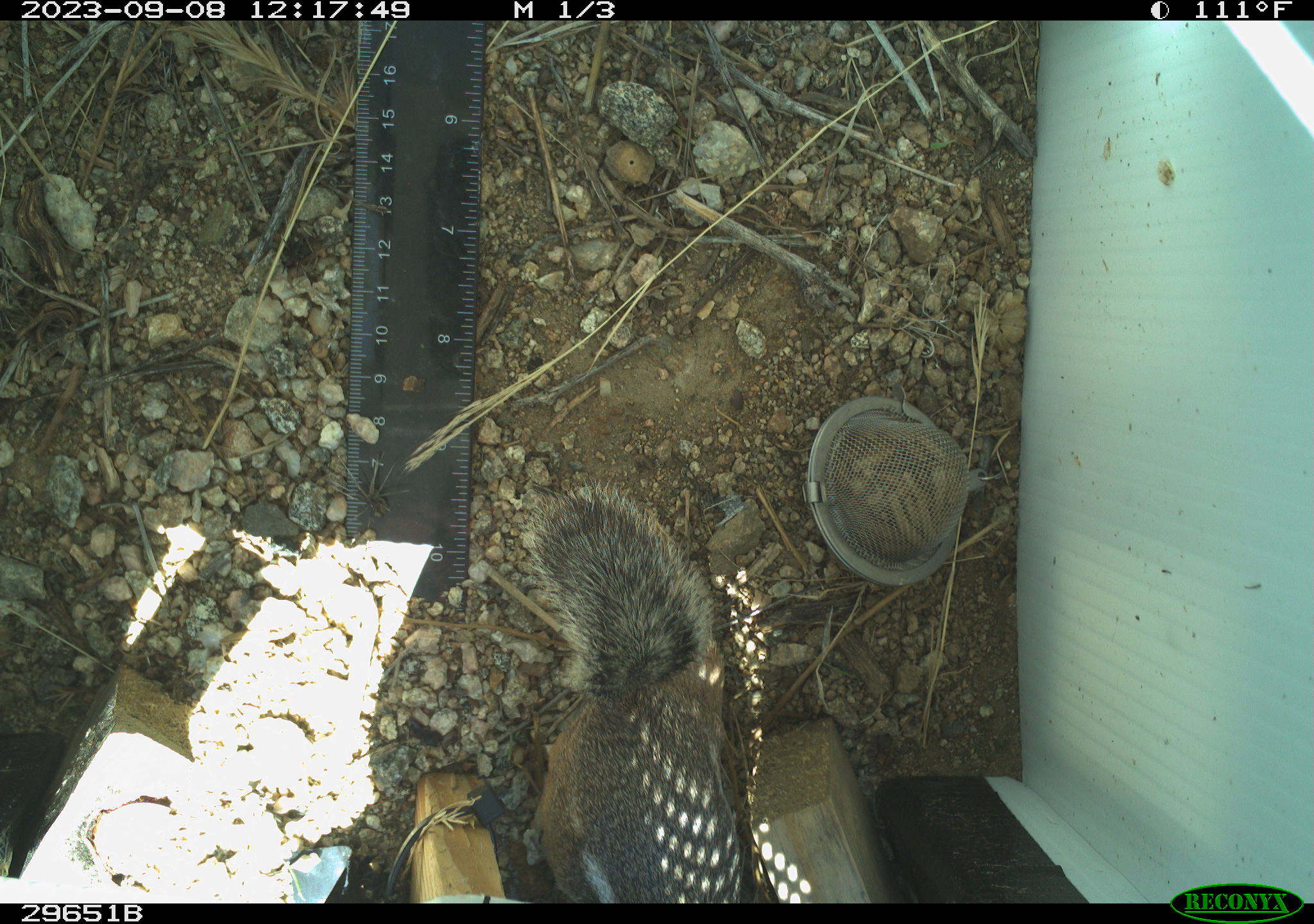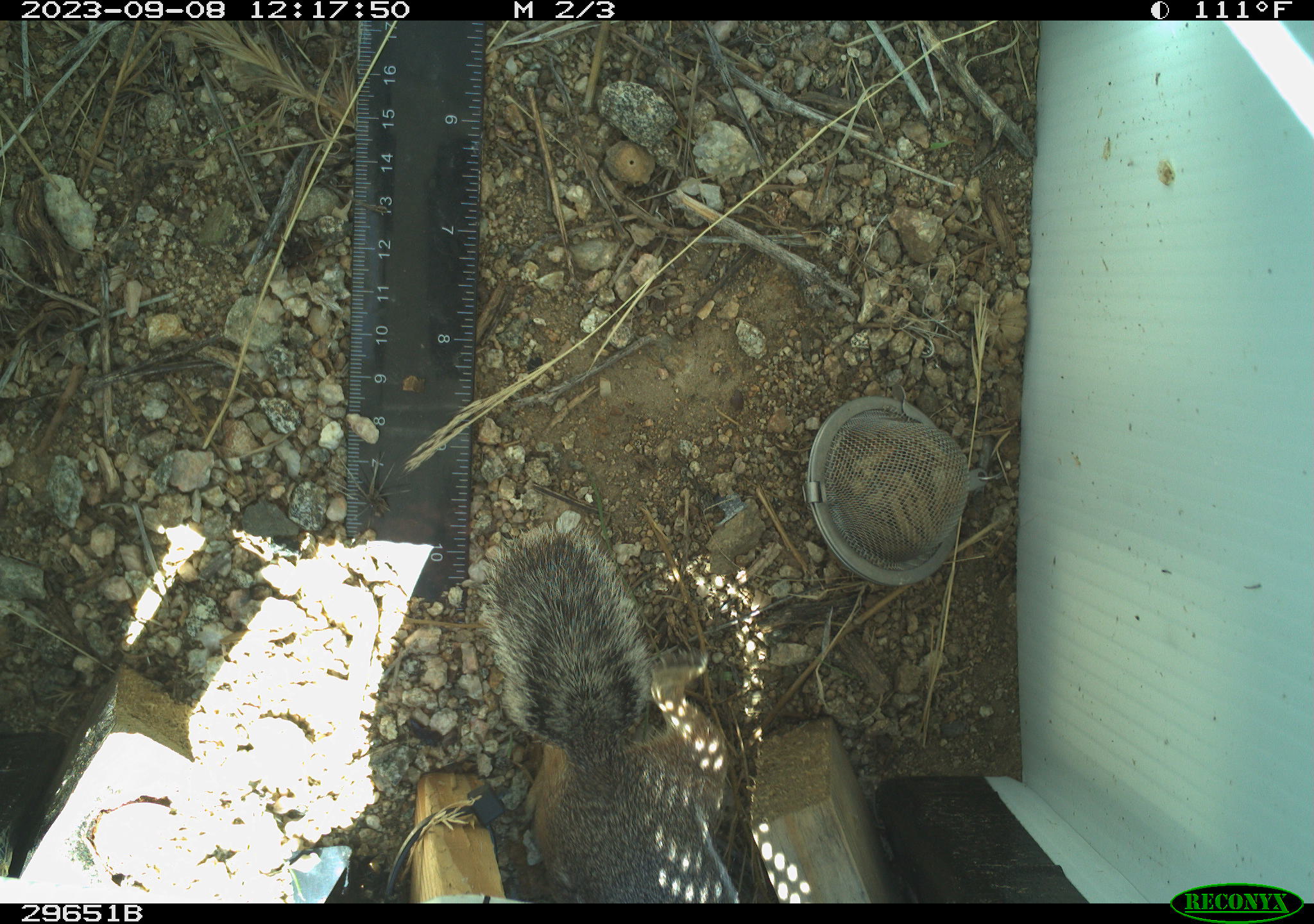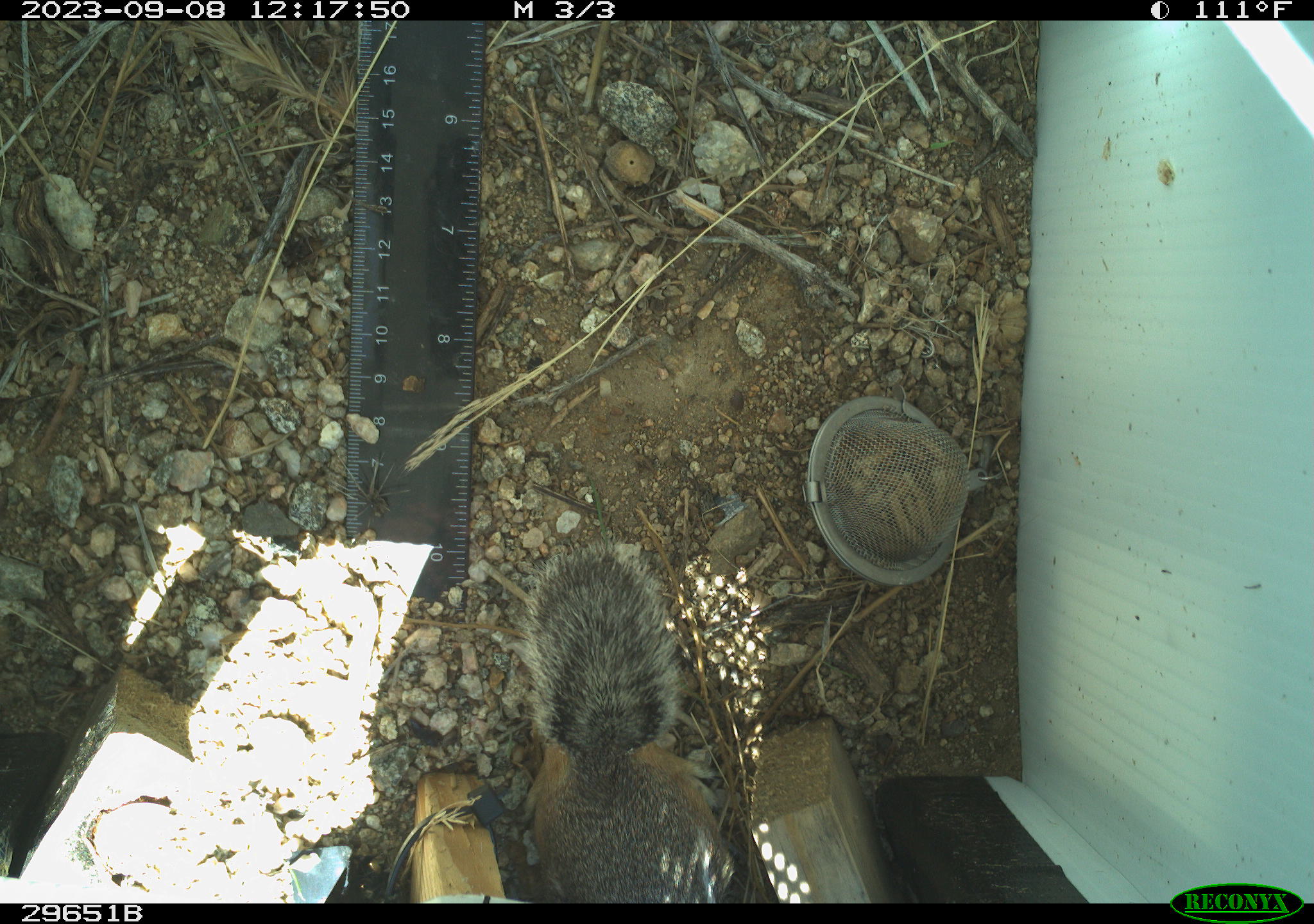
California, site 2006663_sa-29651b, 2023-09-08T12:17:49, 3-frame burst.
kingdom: Animalia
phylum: Chordata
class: Mammalia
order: Rodentia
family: Sciuridae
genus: Ammospermophilus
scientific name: Ammospermophilus leucurus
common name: white-tailed antelope squirrel